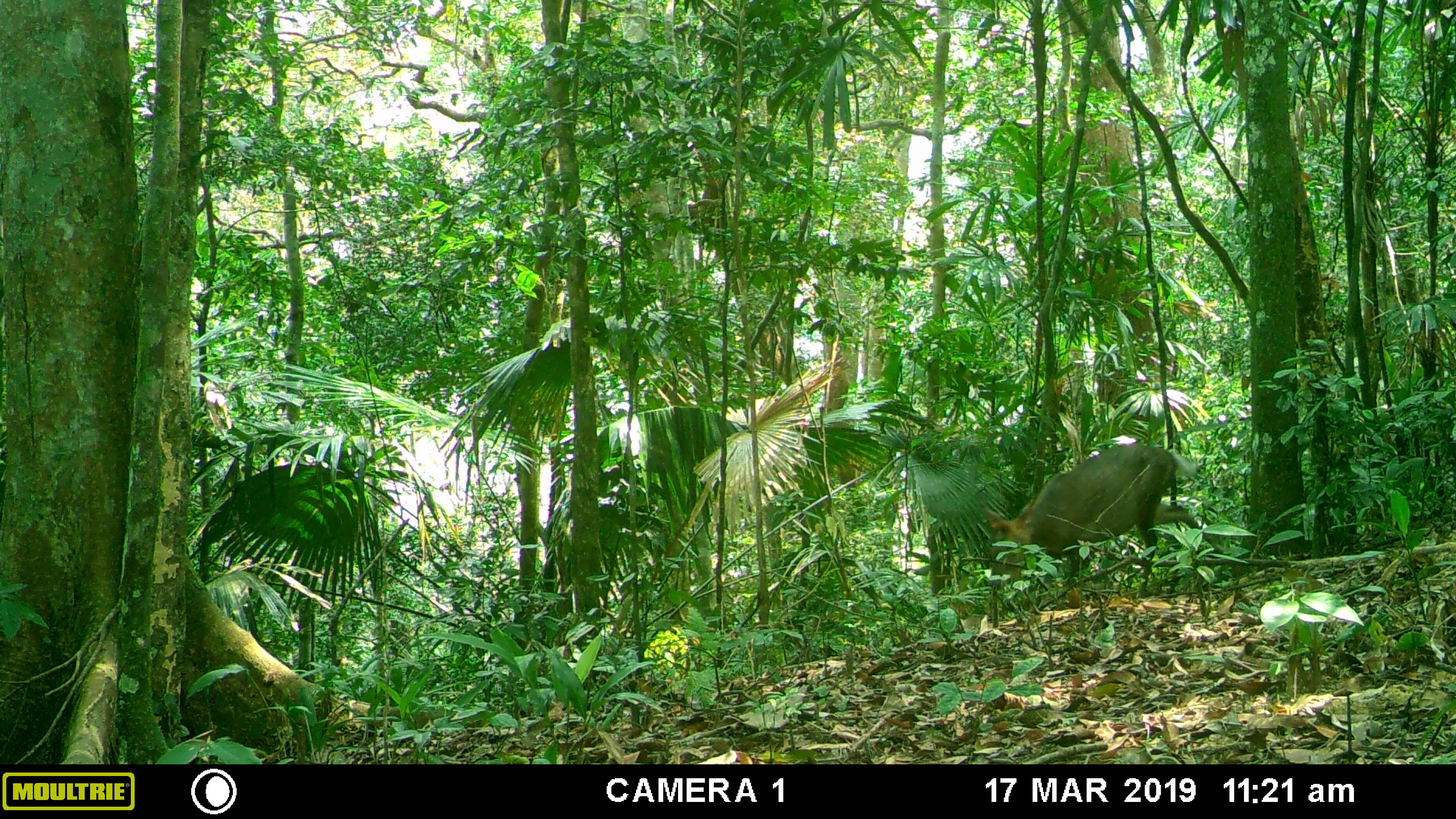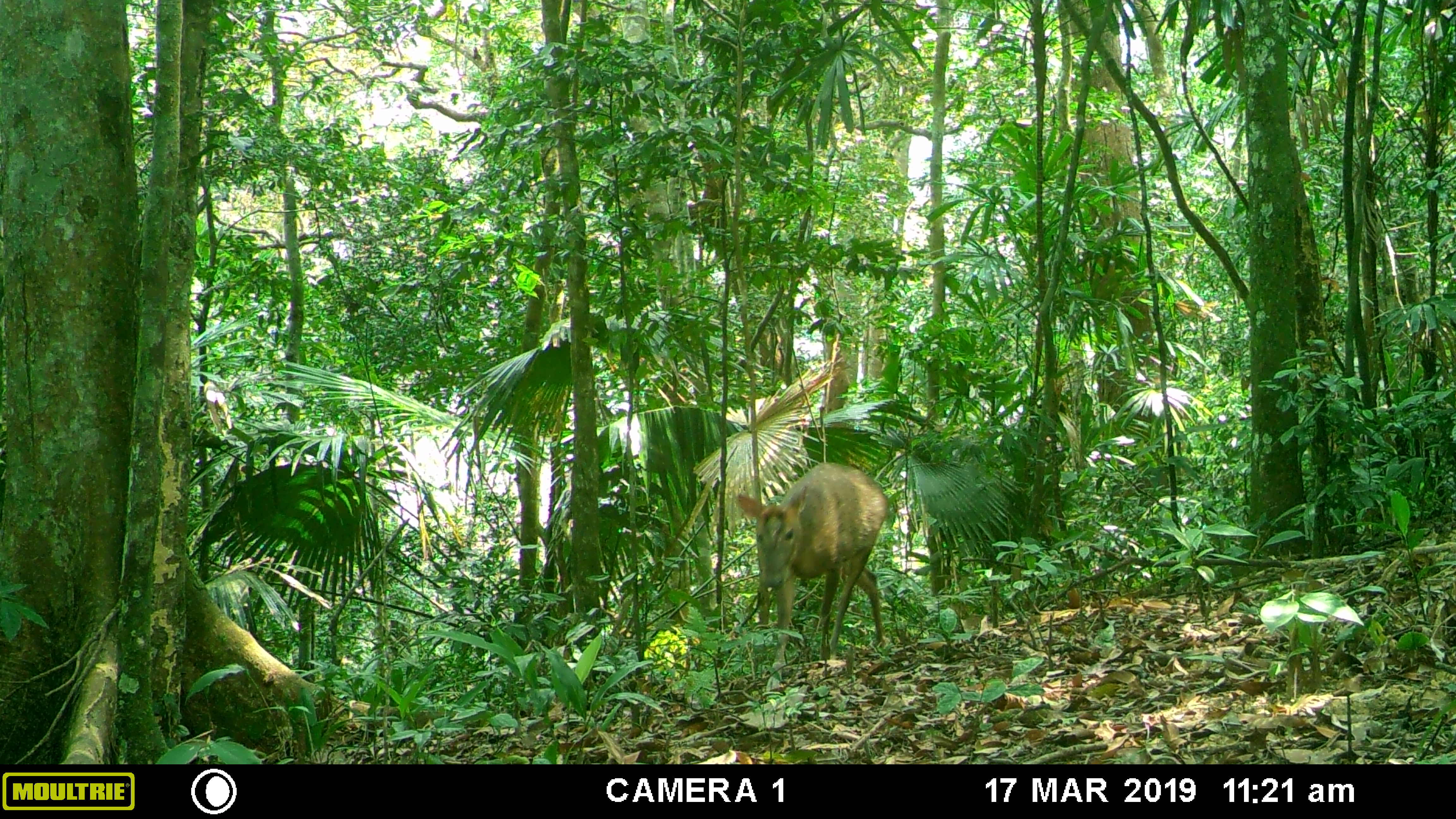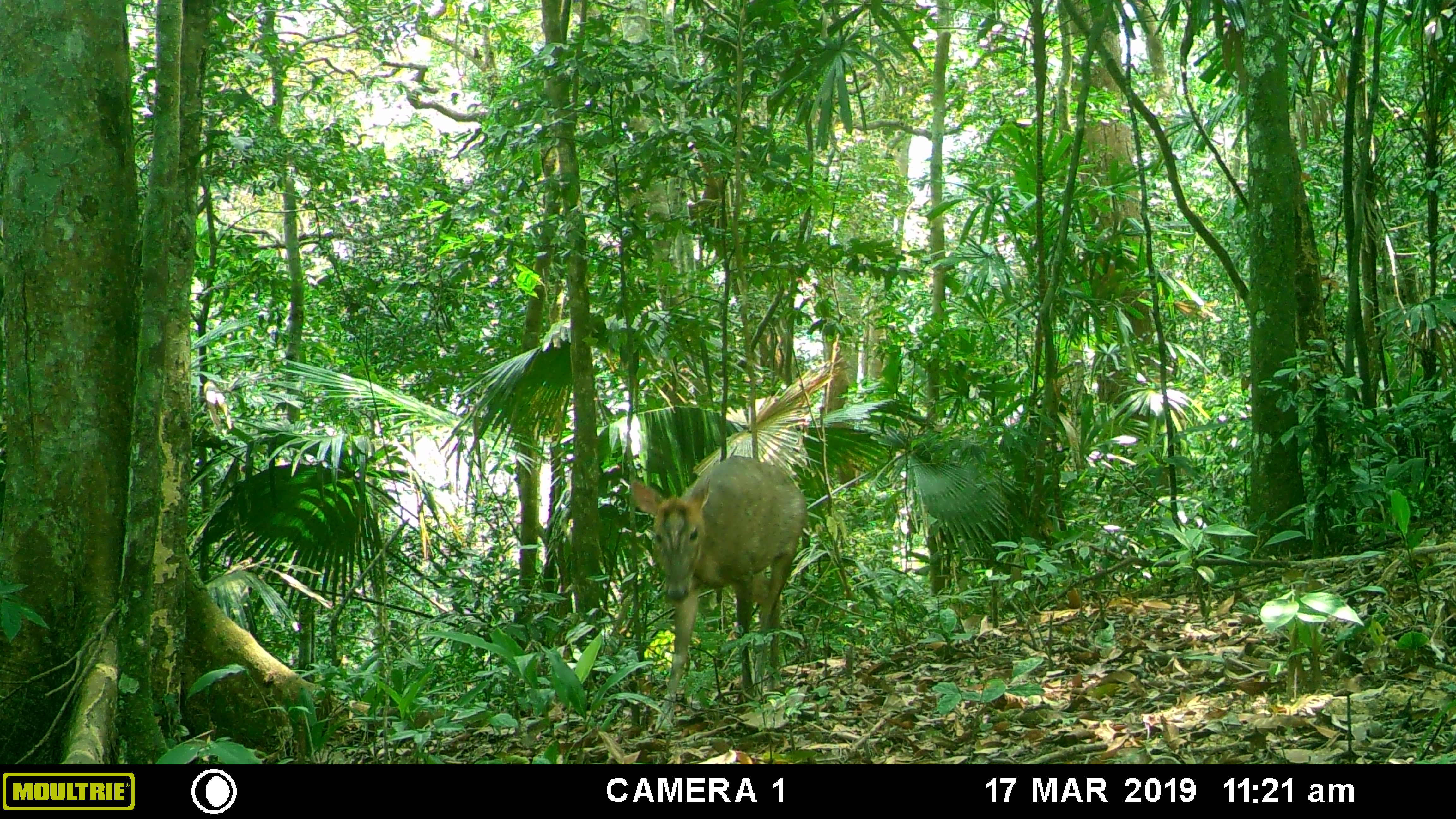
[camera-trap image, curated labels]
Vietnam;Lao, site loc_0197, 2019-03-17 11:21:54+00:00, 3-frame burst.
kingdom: Animalia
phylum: Chordata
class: Mammalia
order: Artiodactyla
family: Cervidae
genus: Muntiacus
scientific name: Muntiacus rooseveltorum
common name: roosevelt's muntjac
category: roosevelts muntjac group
Roosevelts muntjac group (roosevelt's muntjac) (Muntiacus rooseveltorum). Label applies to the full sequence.